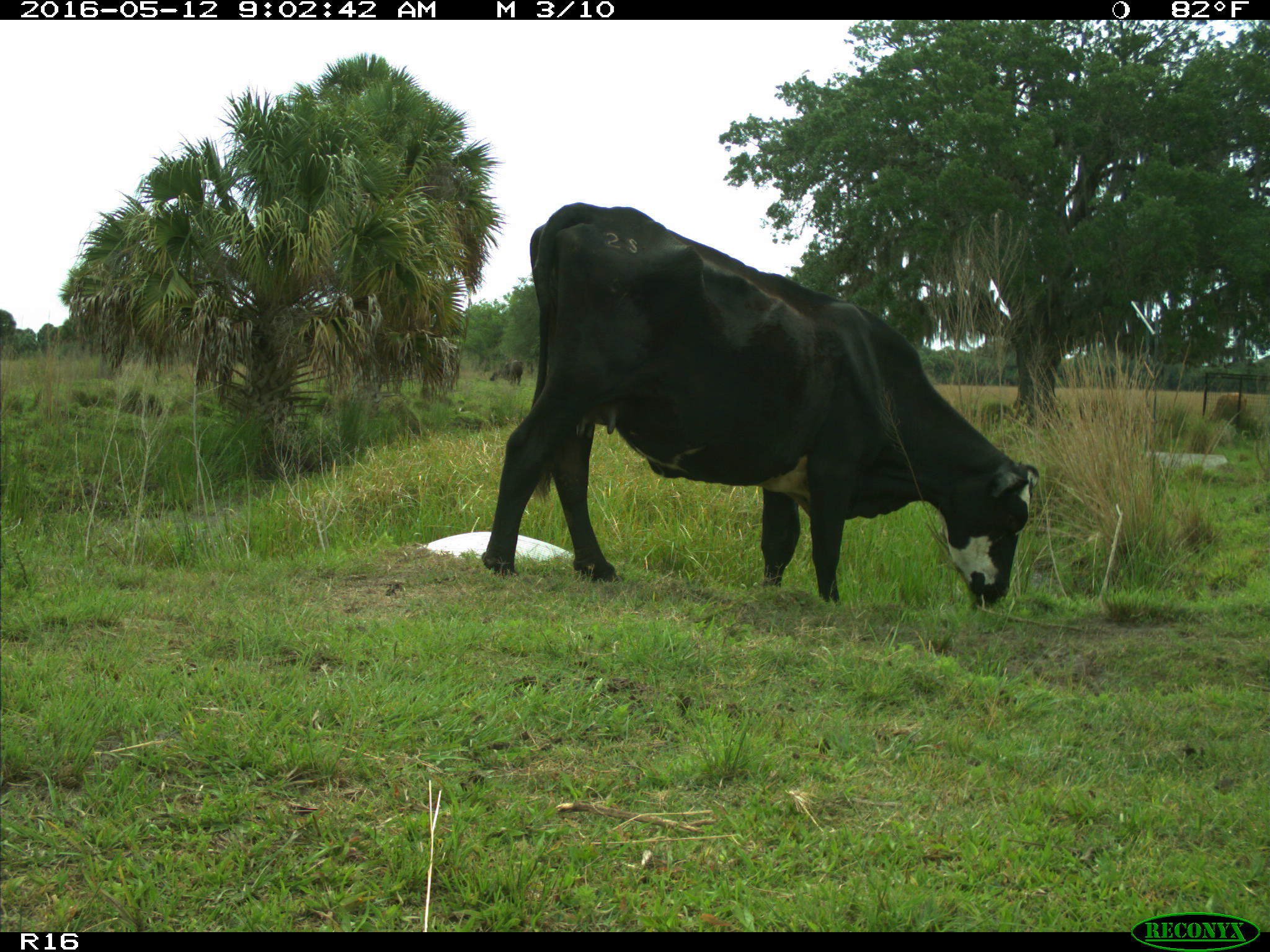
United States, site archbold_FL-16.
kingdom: Animalia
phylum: Chordata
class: Mammalia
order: Artiodactyla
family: Bovidae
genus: Bos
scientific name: Bos taurus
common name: domestic cow